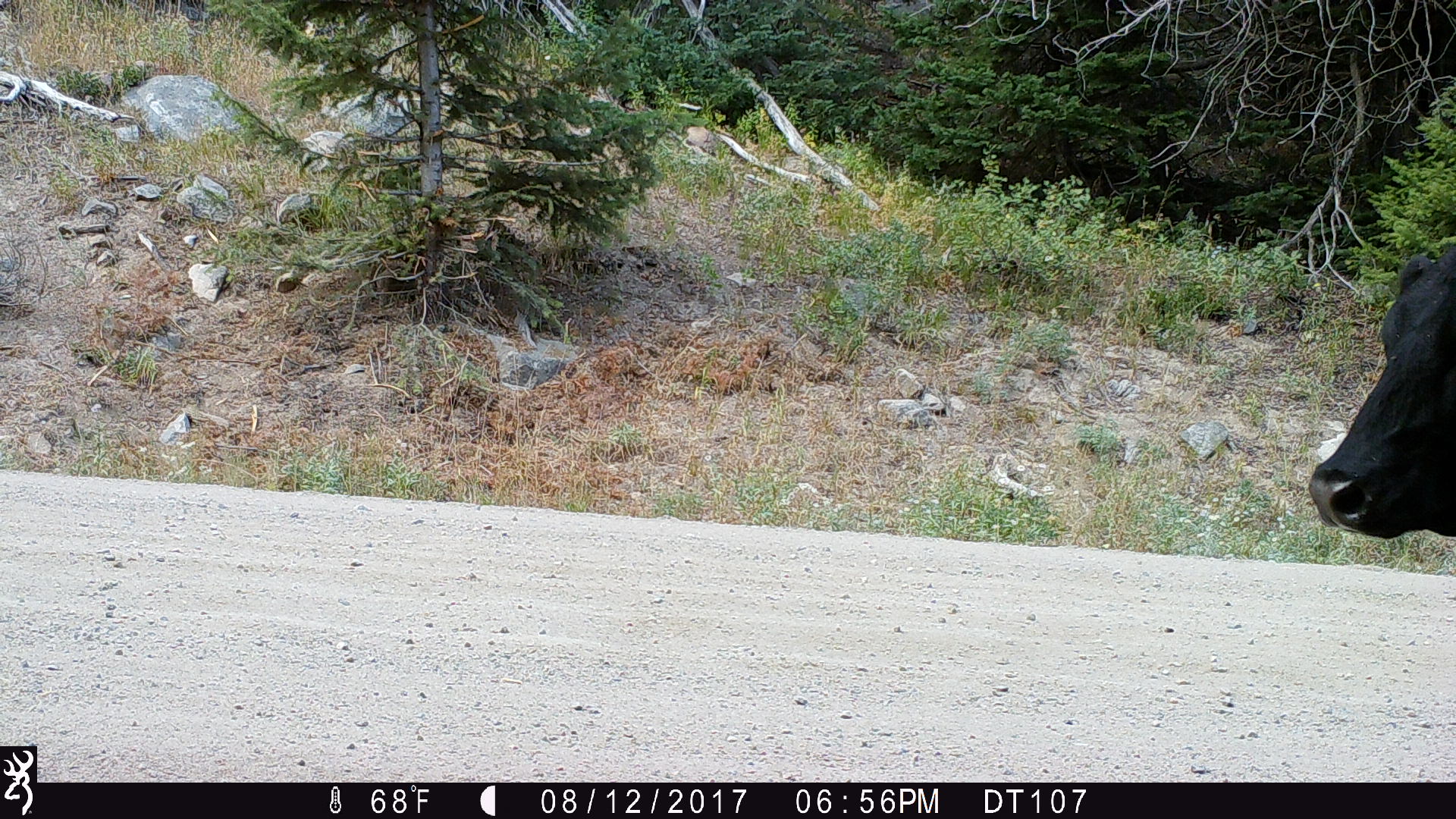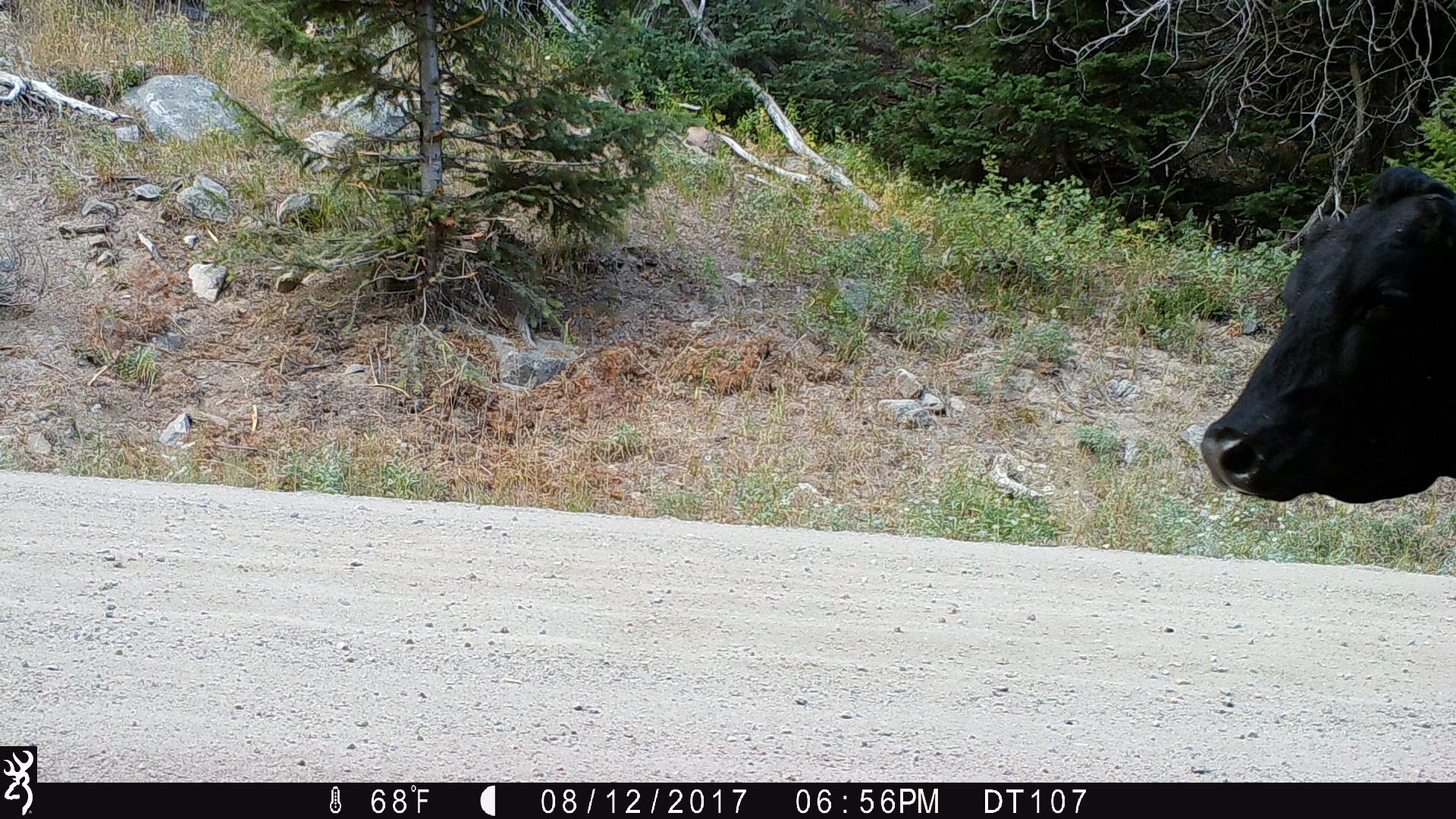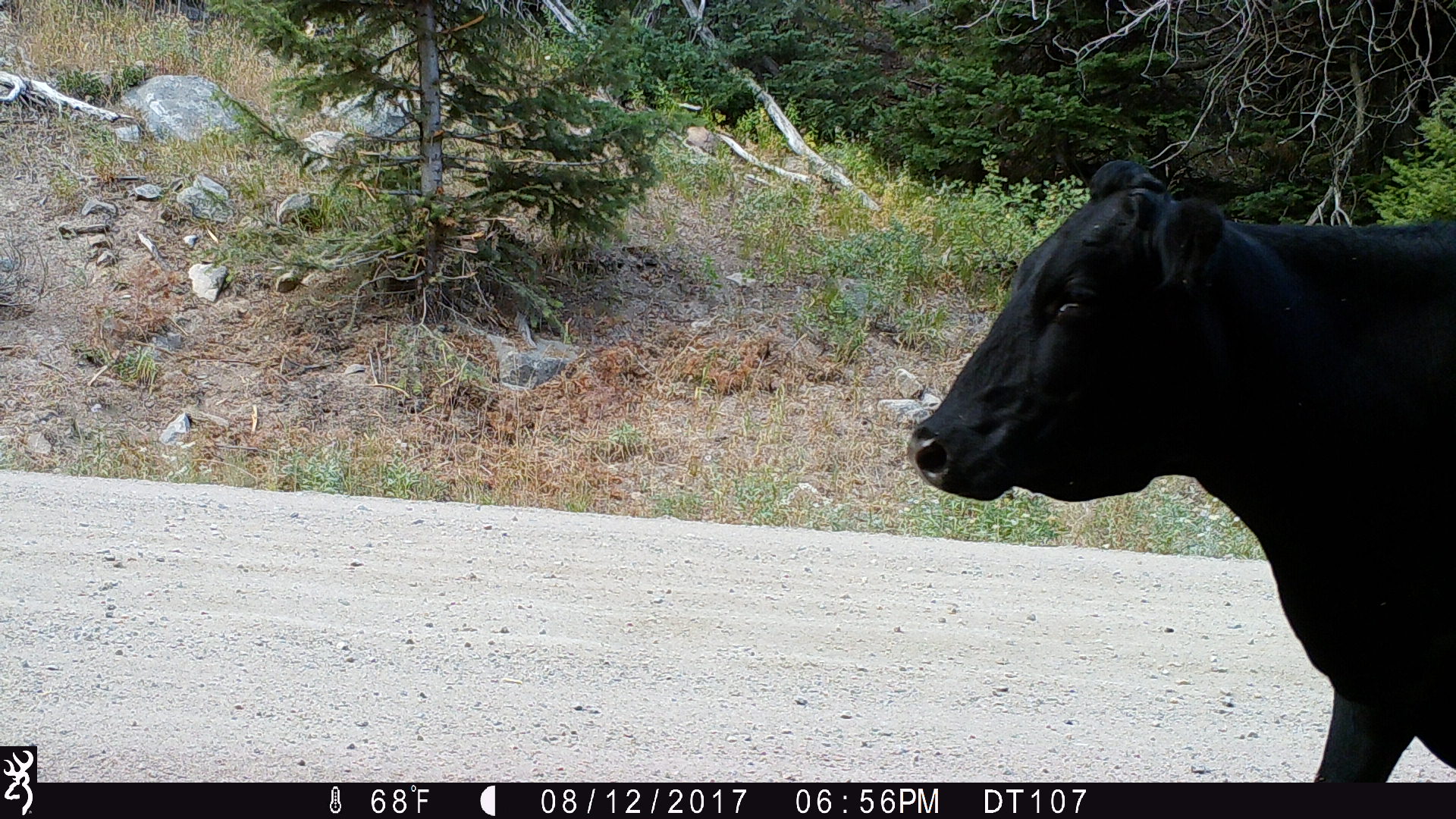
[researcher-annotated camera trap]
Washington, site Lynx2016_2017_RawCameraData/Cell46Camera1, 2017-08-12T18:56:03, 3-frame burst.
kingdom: Animalia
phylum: Chordata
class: Mammalia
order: Artiodactyla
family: Bovidae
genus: Bos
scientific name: Bos taurus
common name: domestic cattle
Domestic cattle (Bos taurus). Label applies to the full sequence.